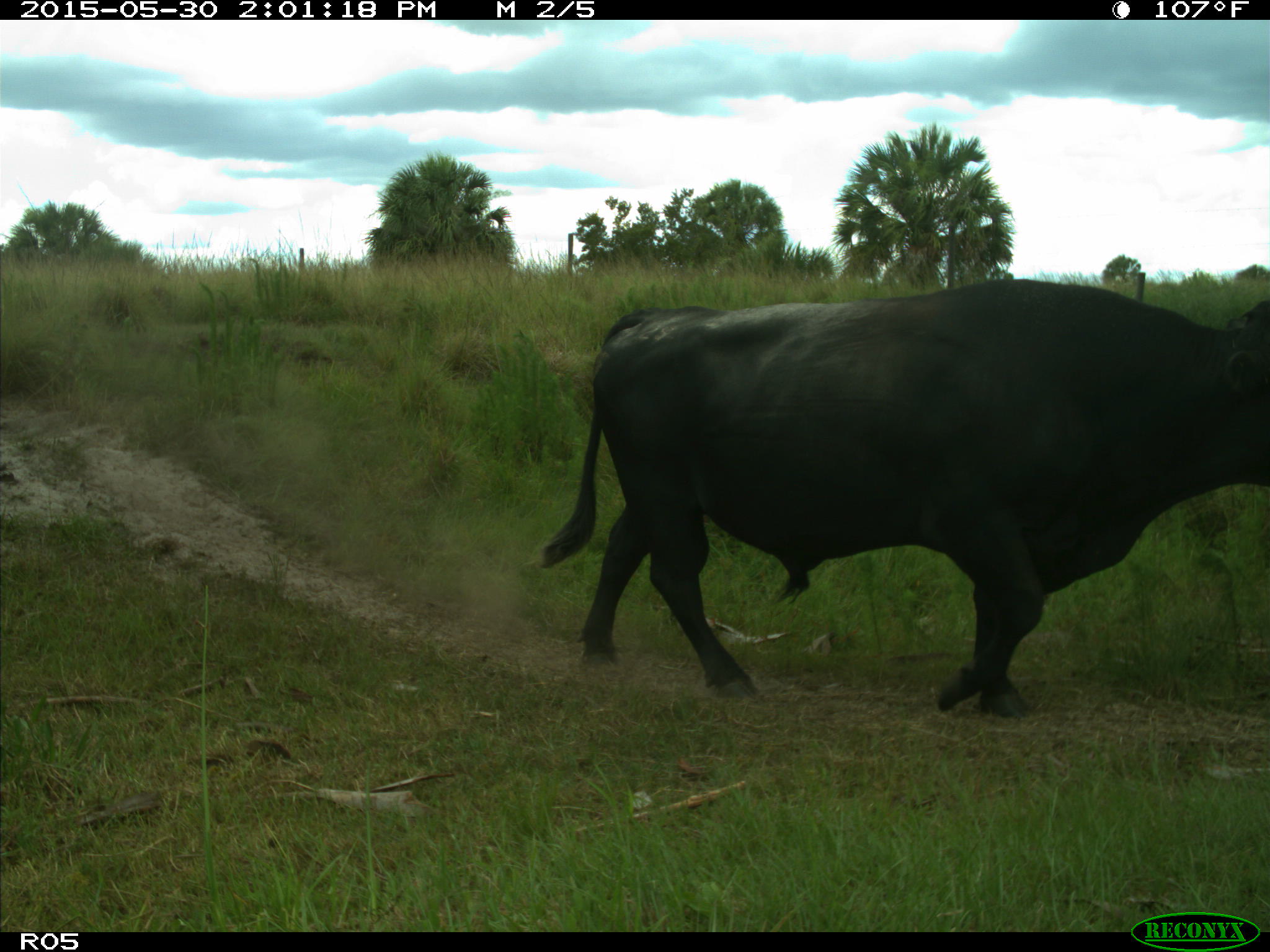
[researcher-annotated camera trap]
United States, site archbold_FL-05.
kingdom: Animalia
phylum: Chordata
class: Mammalia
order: Artiodactyla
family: Bovidae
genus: Bos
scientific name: Bos taurus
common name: domestic cow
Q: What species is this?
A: Bos taurus (domestic cow).